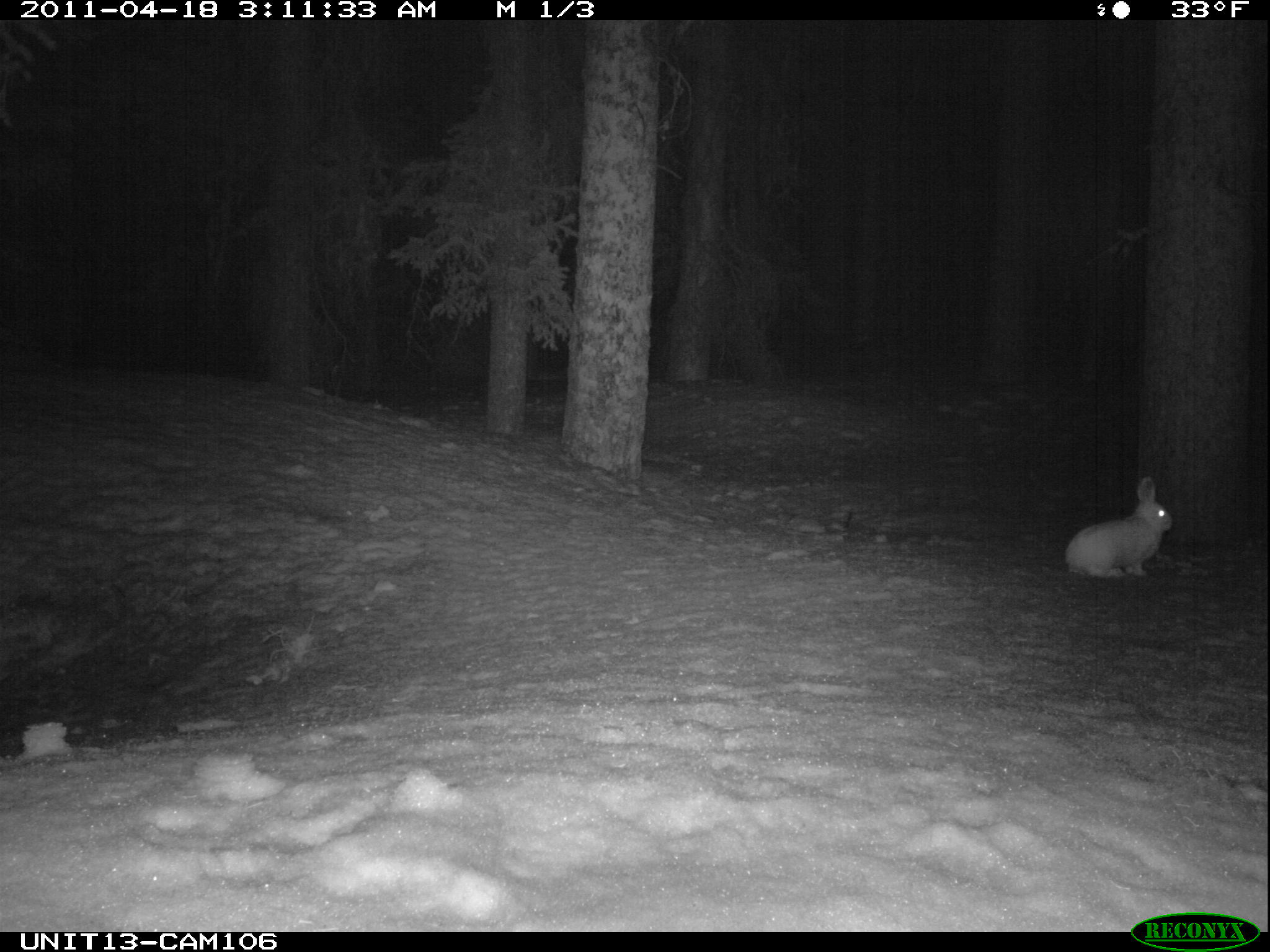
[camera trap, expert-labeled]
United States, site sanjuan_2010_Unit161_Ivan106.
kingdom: Animalia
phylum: Chordata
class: Mammalia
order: Lagomorpha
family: Leporidae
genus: Lepus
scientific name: Lepus americanus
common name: snowshoe hare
Lepus americanus (snowshoe hare).